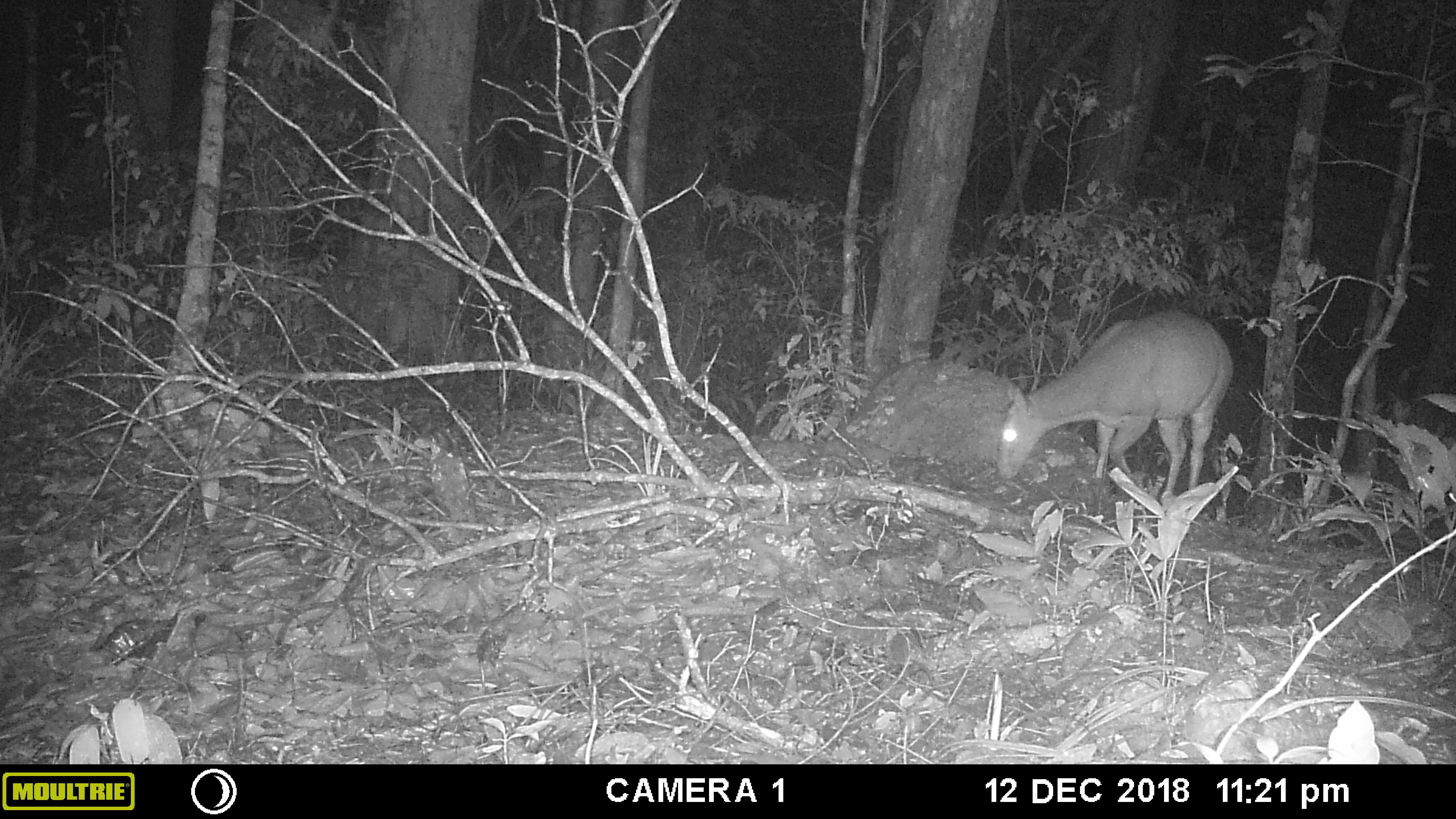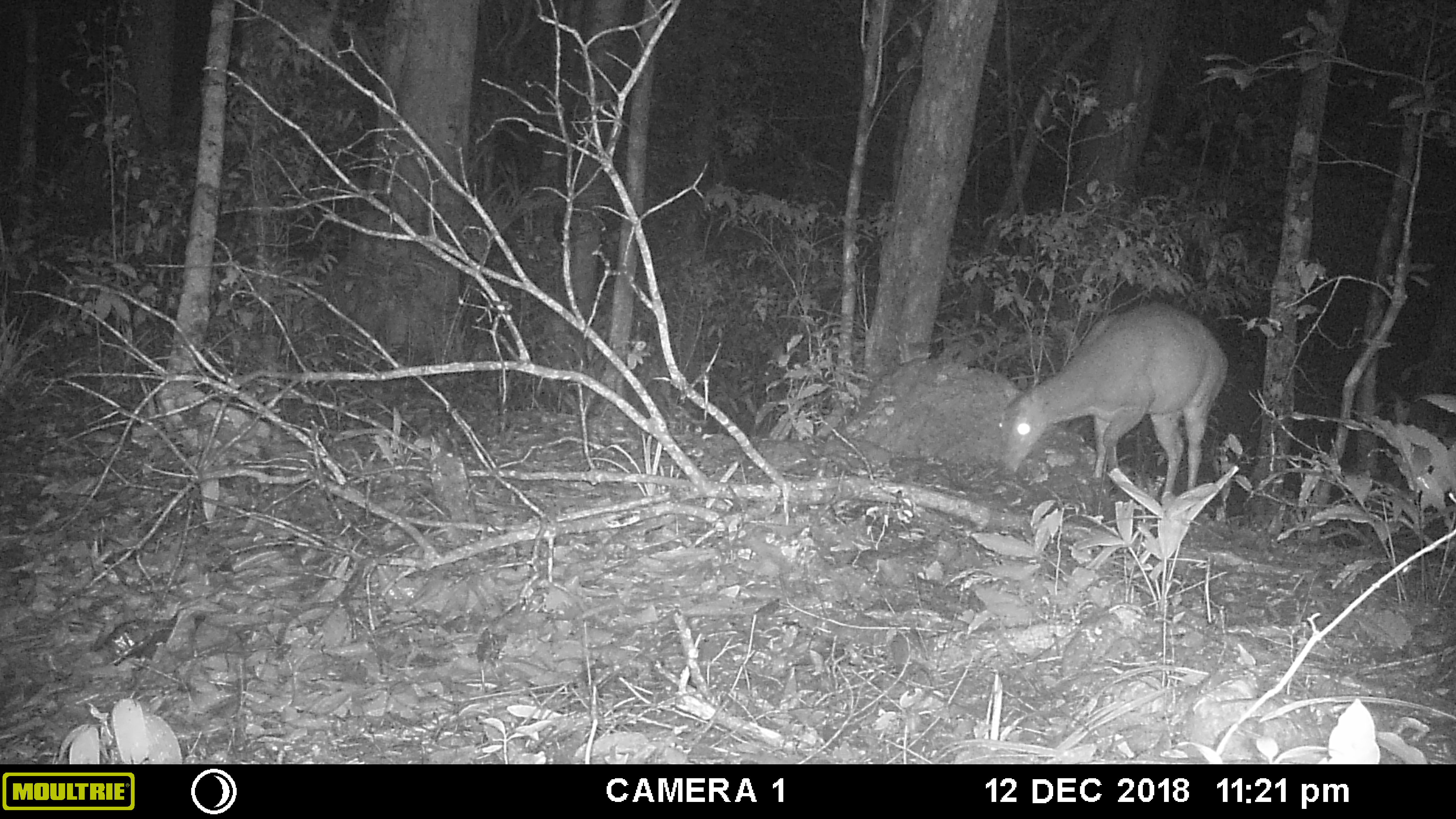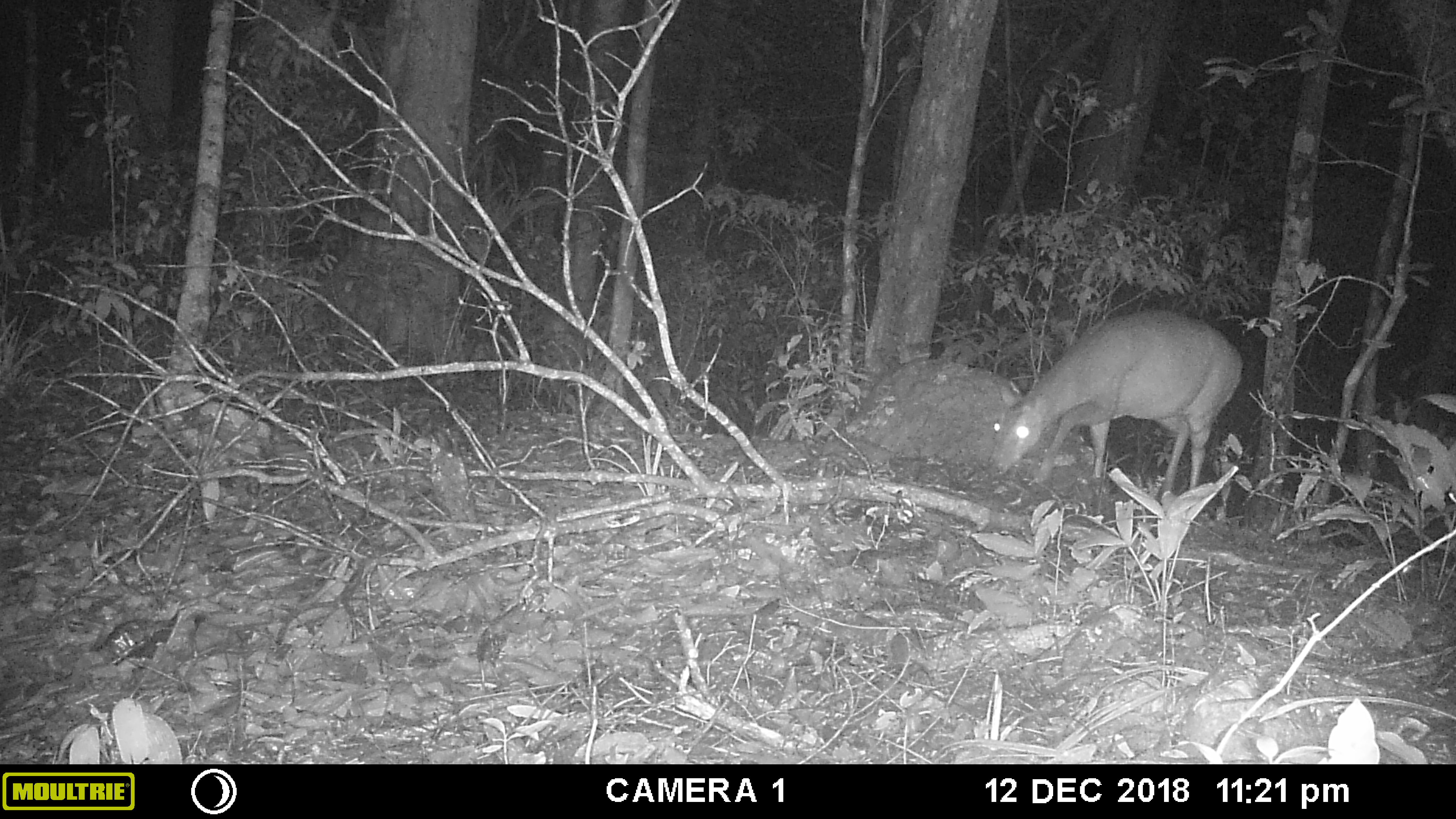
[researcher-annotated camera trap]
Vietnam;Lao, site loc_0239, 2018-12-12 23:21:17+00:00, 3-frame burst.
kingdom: Animalia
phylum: Chordata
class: Mammalia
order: Artiodactyla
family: Cervidae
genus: Muntiacus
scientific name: Muntiacus vuquangensis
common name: large-antlered muntjac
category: large antlered muntjac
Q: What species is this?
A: Large antlered muntjac (large-antlered muntjac) (Muntiacus vuquangensis).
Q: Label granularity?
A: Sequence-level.